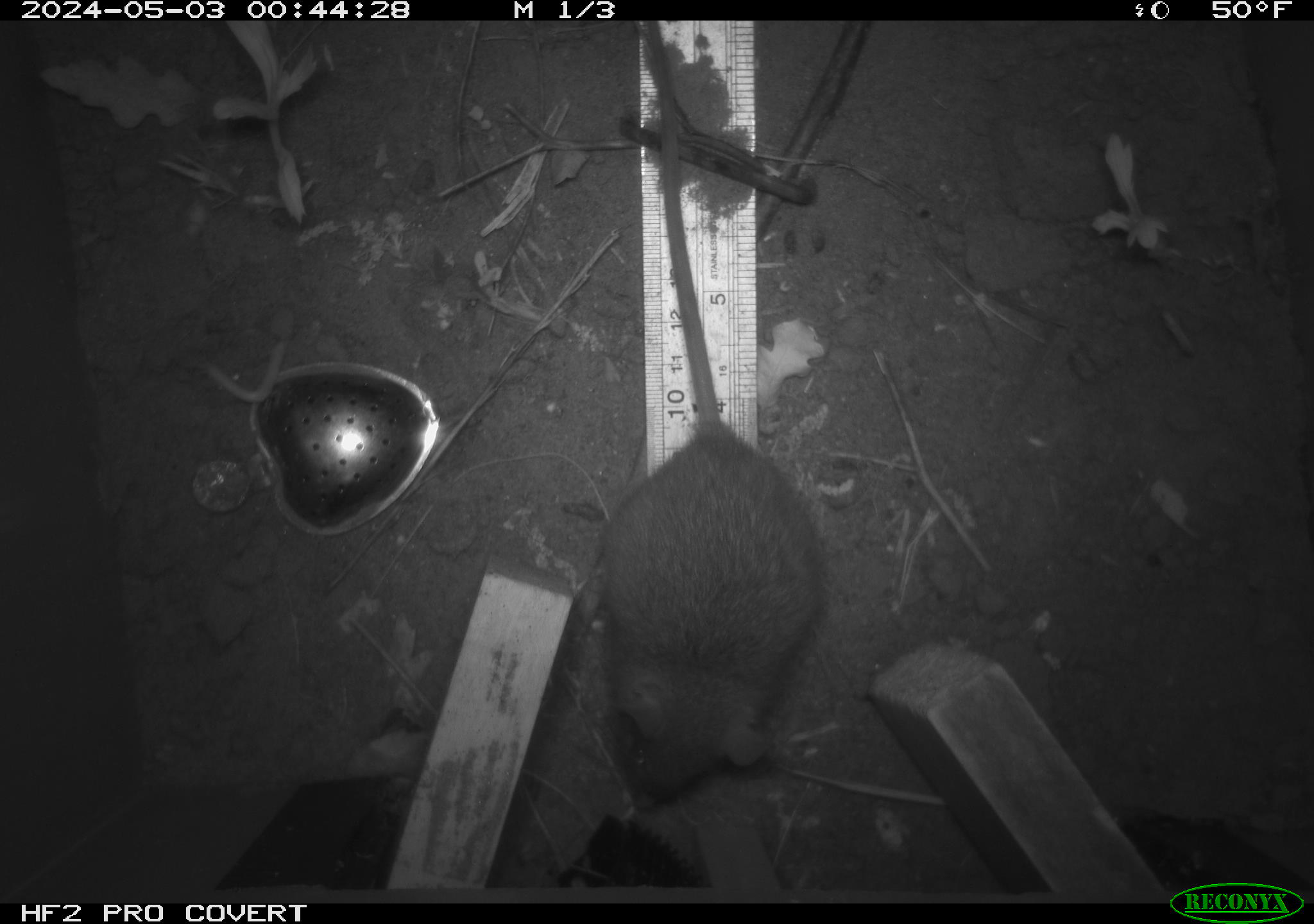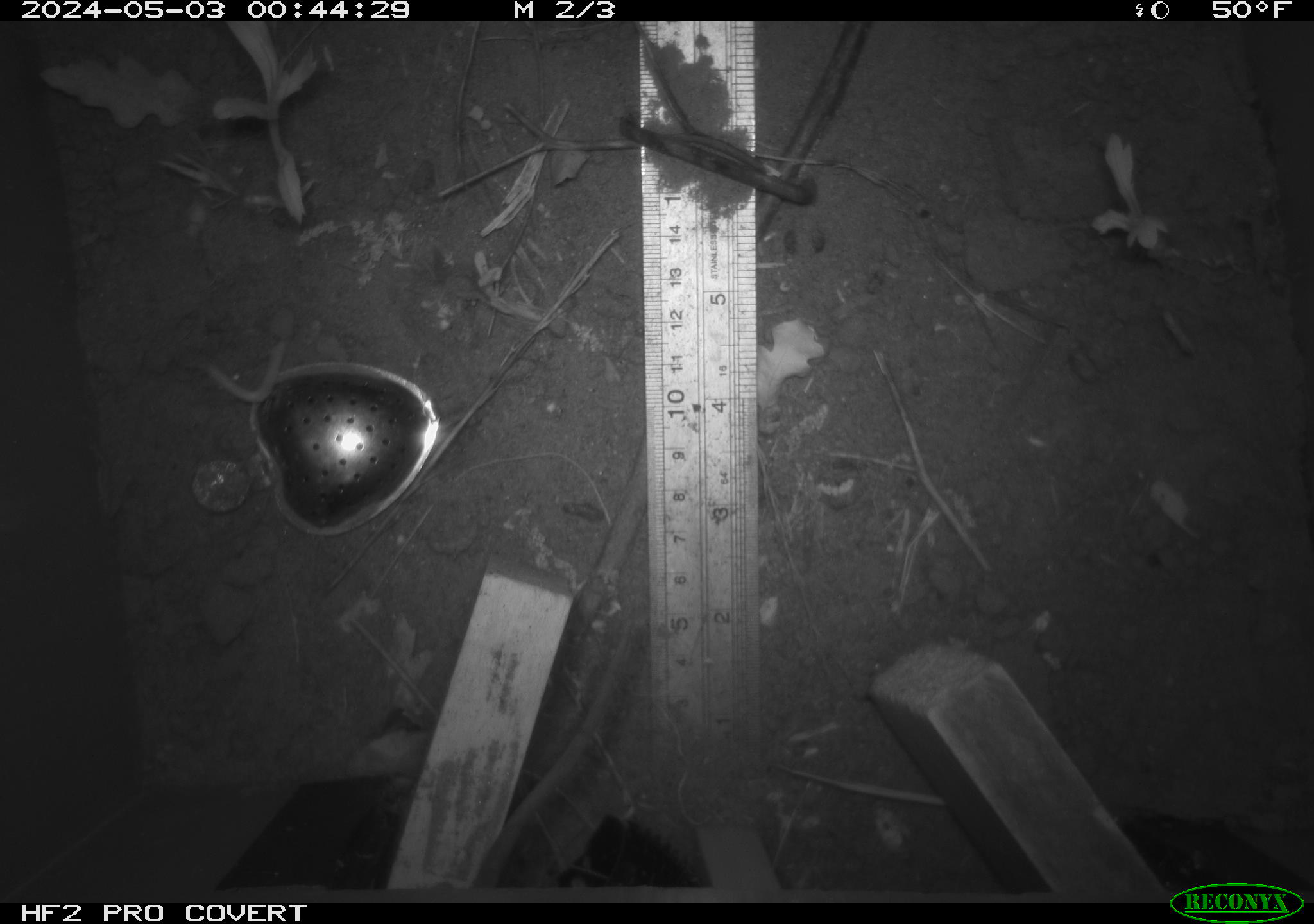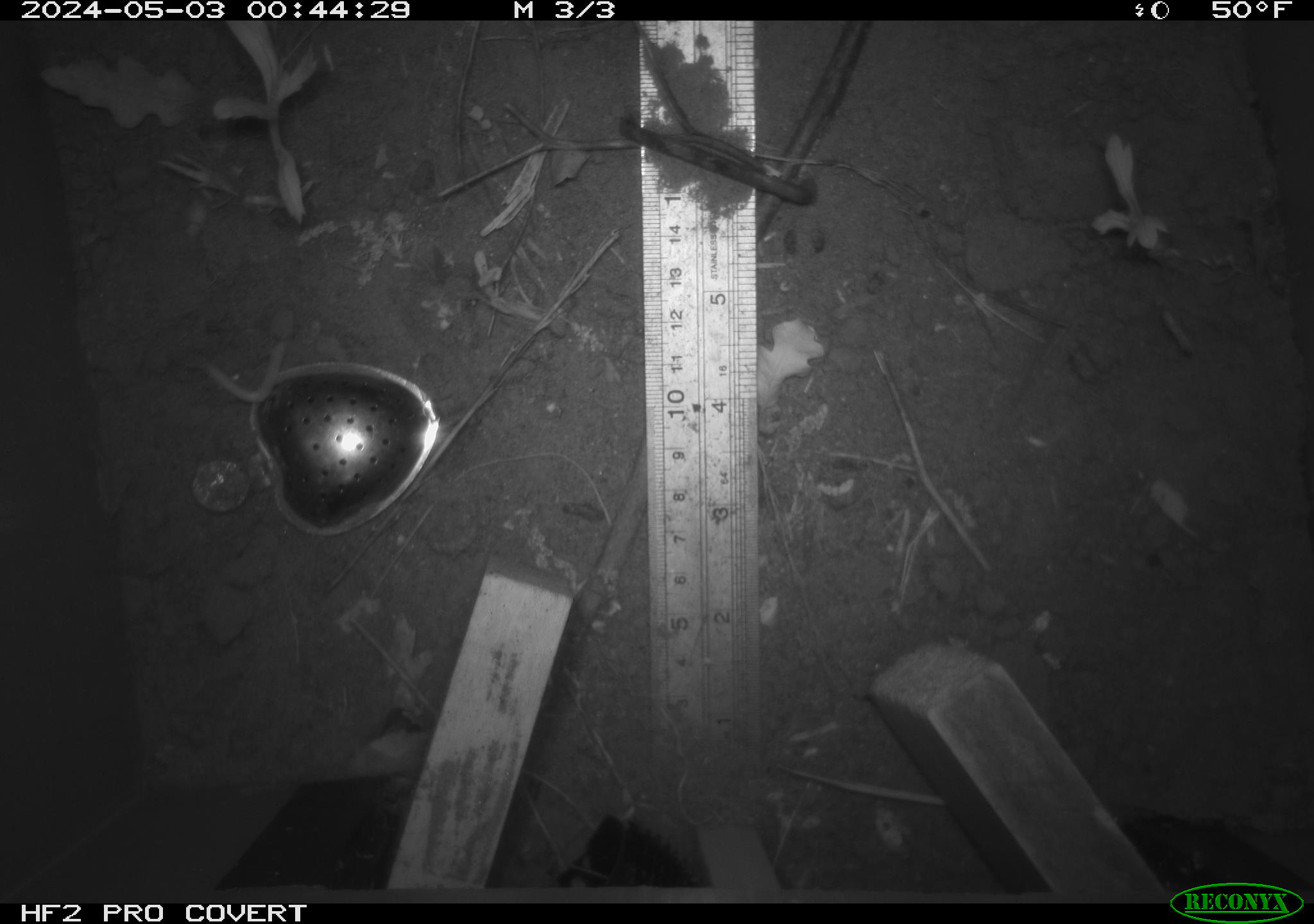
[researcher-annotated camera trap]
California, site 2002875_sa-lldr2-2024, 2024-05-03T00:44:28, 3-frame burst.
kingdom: Animalia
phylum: Chordata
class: Mammalia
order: Rodentia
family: Muridae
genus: Rattus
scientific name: Rattus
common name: rat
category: rattus species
Rattus species (rat) (Rattus).